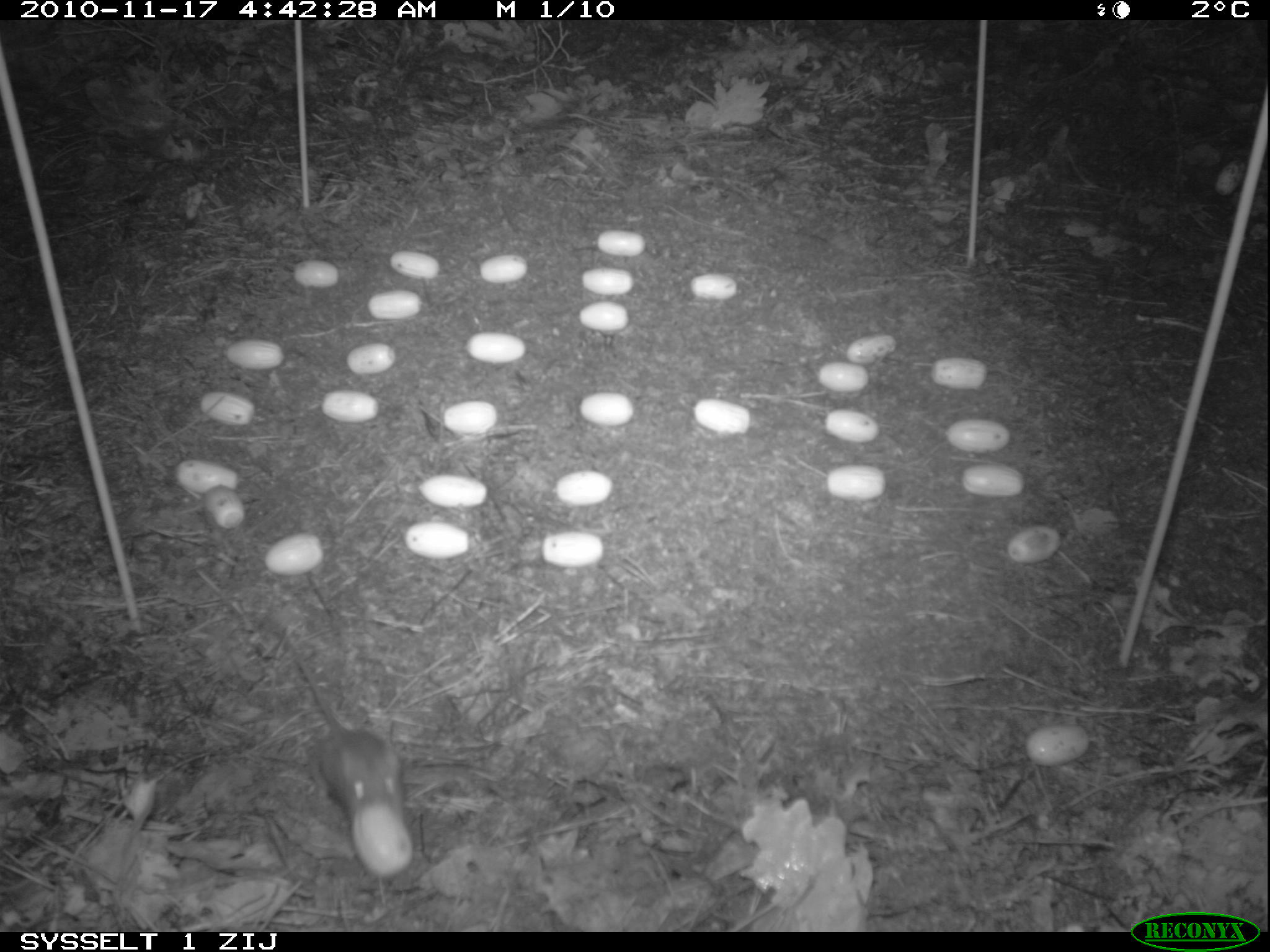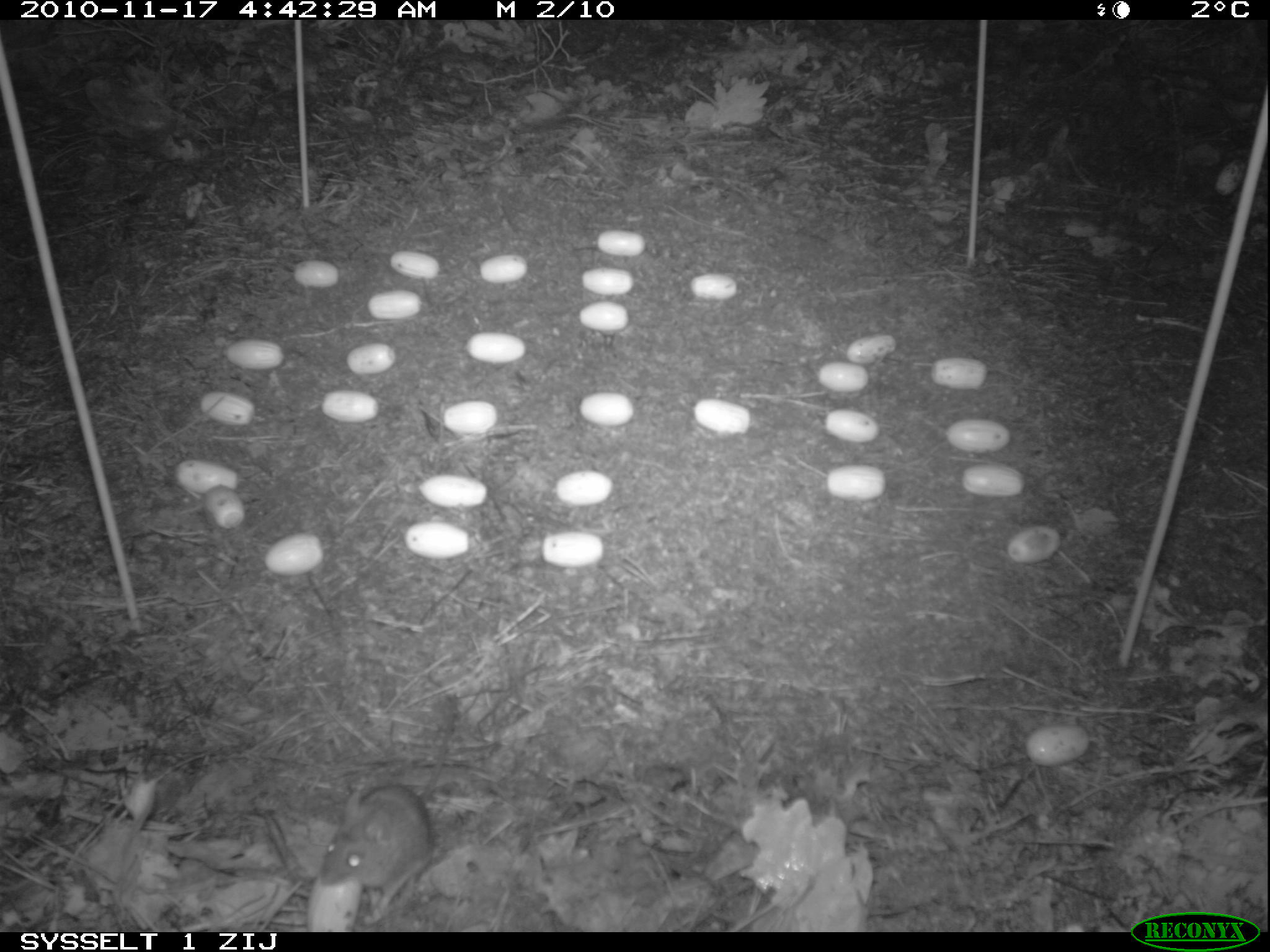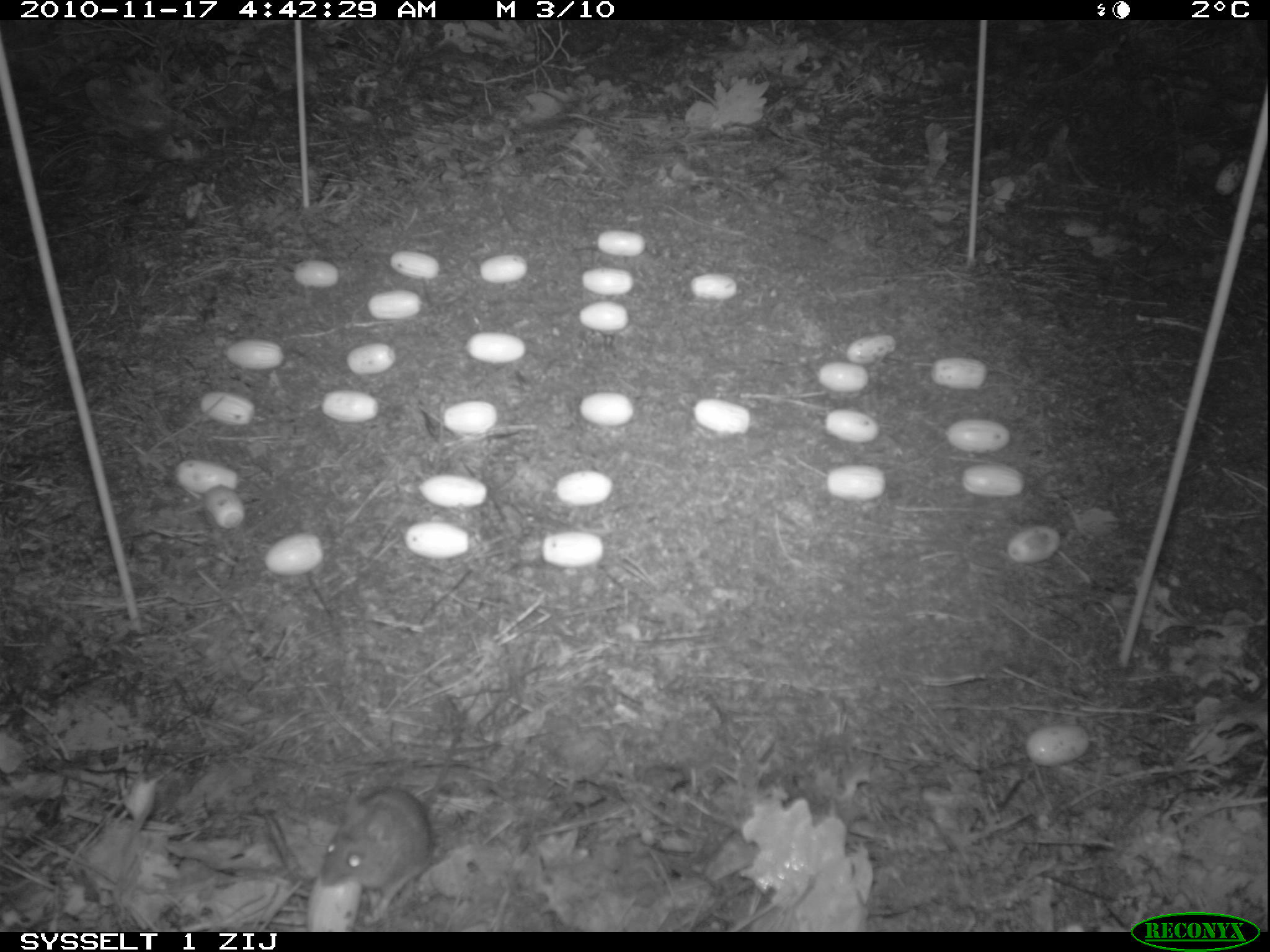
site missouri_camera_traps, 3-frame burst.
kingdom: Animalia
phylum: Chordata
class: Mammalia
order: Rodentia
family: Muridae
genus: Apodemus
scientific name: Apodemus sylvaticus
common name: wood mouse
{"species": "wood mouse (Apodemus sylvaticus)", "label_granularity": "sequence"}